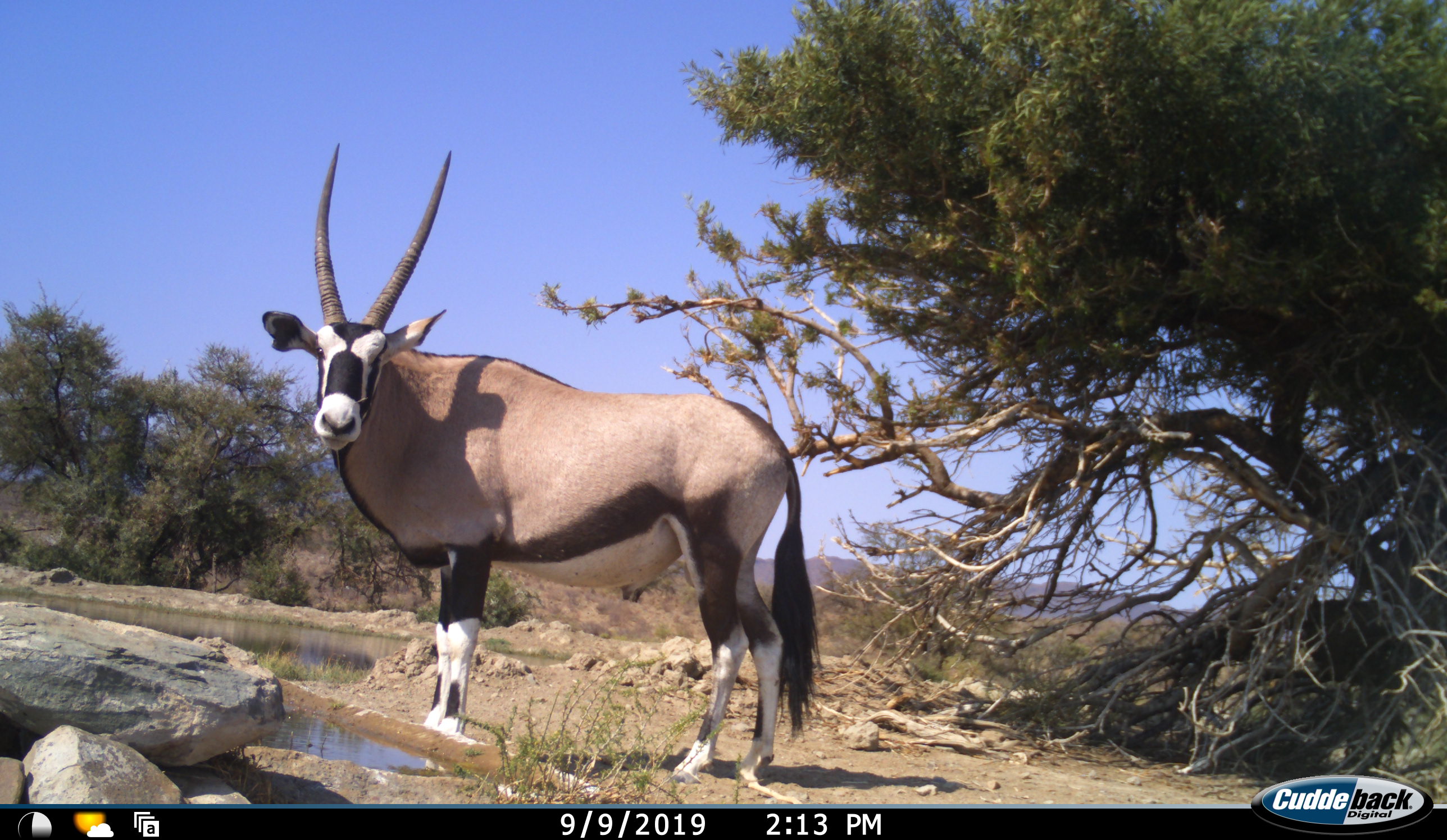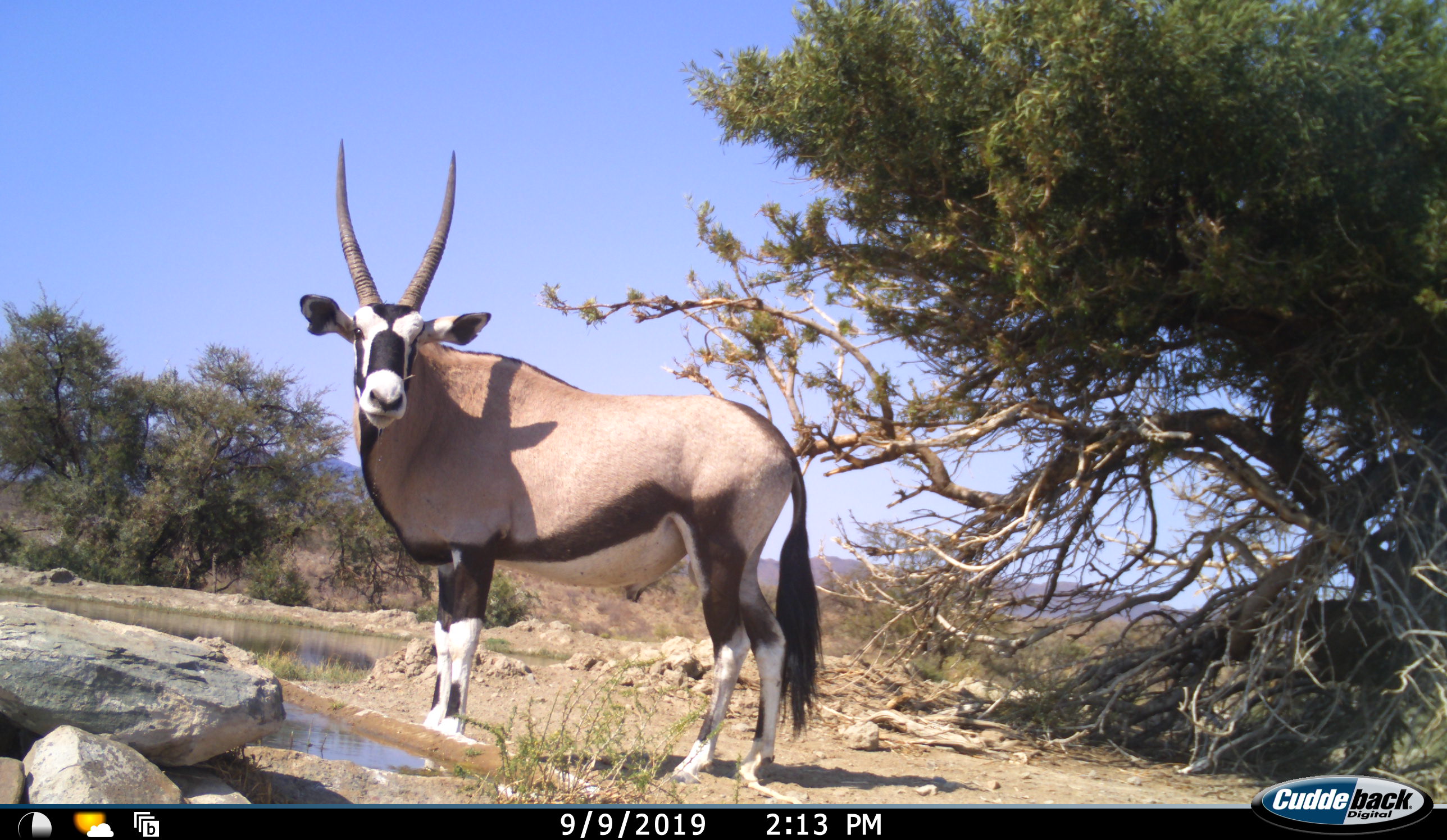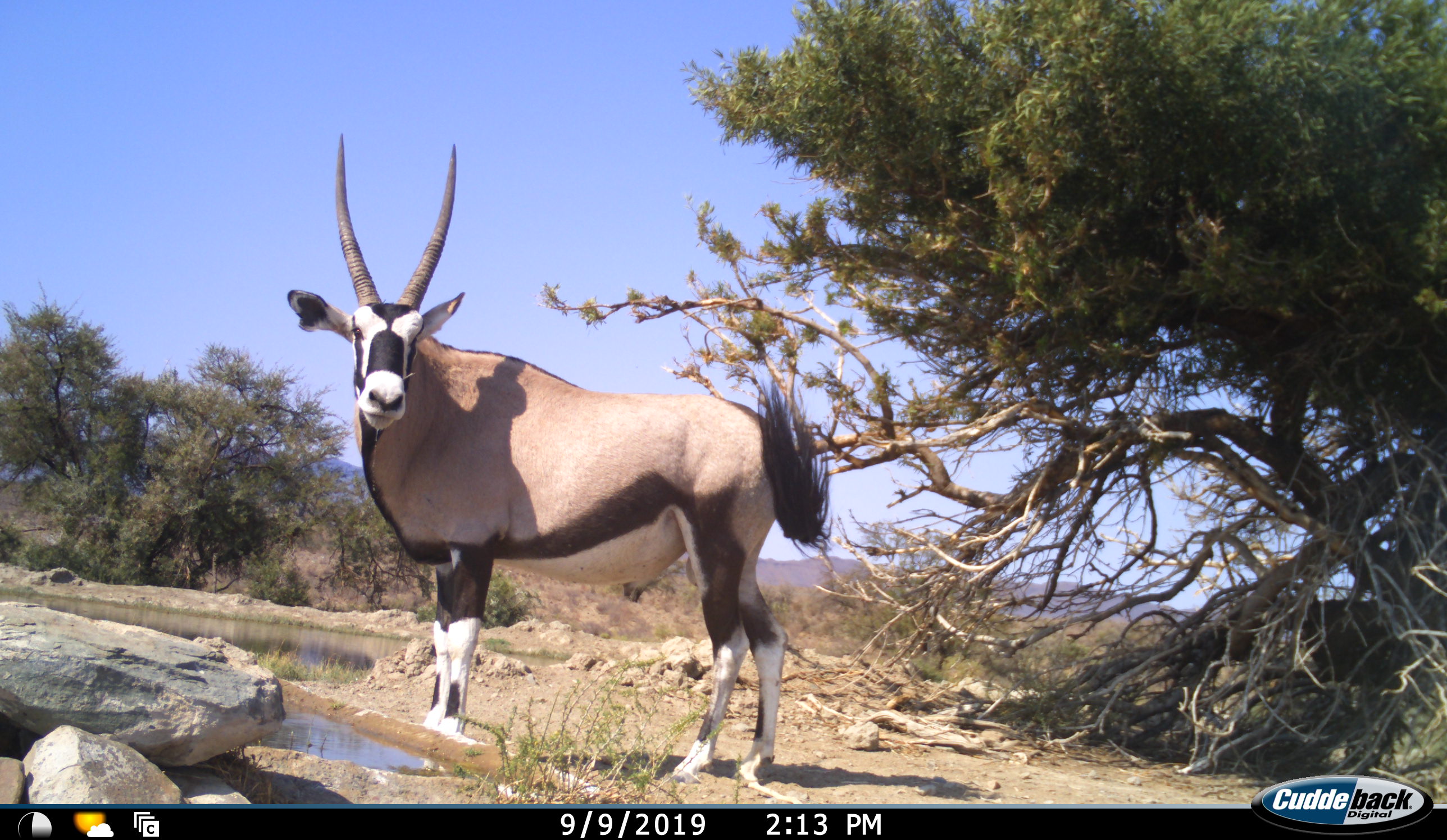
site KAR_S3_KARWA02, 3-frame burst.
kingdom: Animalia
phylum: Chordata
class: Mammalia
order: Artiodactyla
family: Bovidae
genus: Oryx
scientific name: Oryx gazella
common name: gemsbok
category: oryx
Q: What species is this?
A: Oryx (gemsbok) (Oryx gazella).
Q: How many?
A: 1.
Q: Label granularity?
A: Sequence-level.